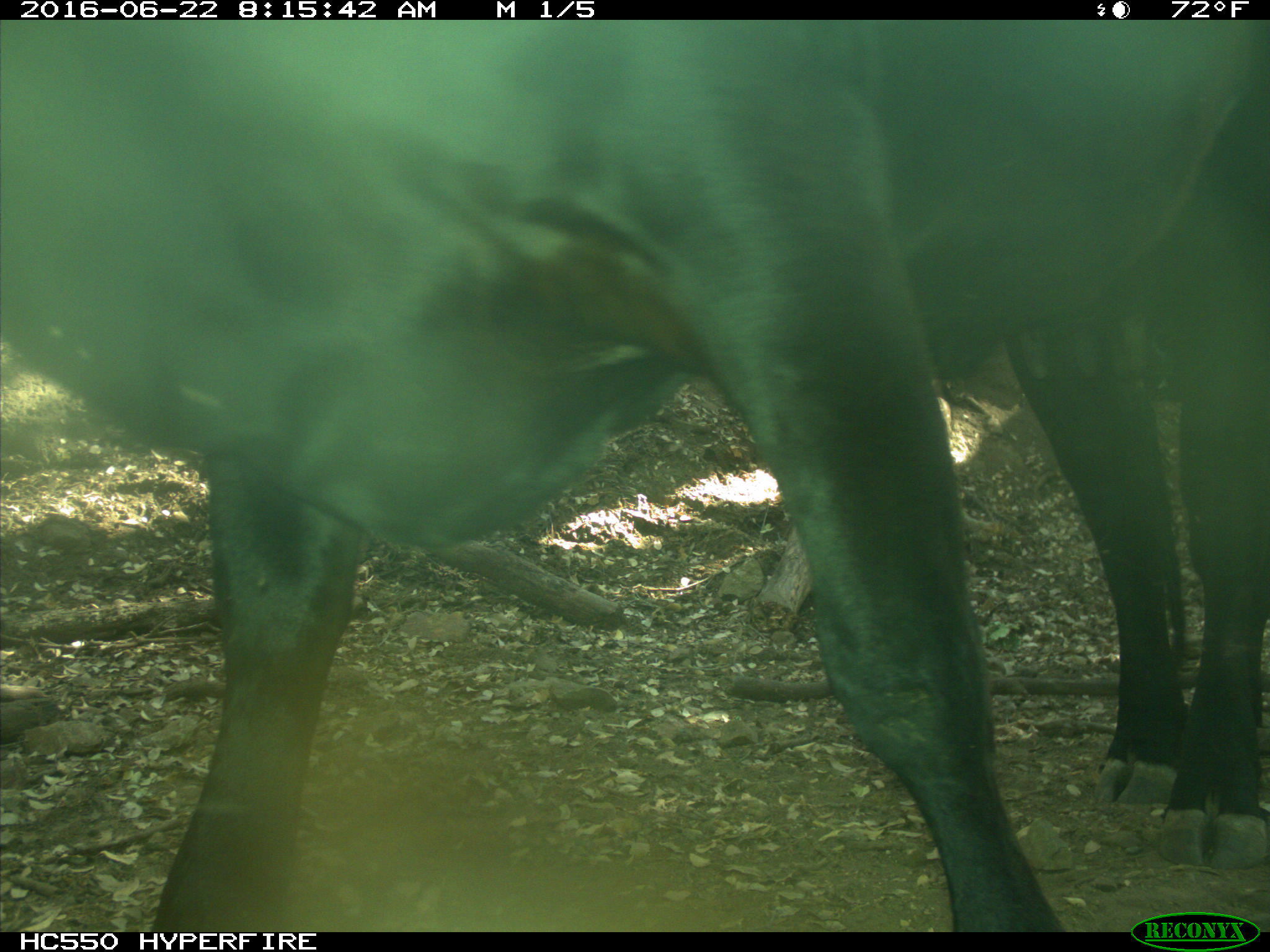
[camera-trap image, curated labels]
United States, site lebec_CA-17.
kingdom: Animalia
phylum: Chordata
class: Mammalia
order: Artiodactyla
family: Bovidae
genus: Bos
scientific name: Bos taurus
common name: domestic cow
Bos taurus (domestic cow).